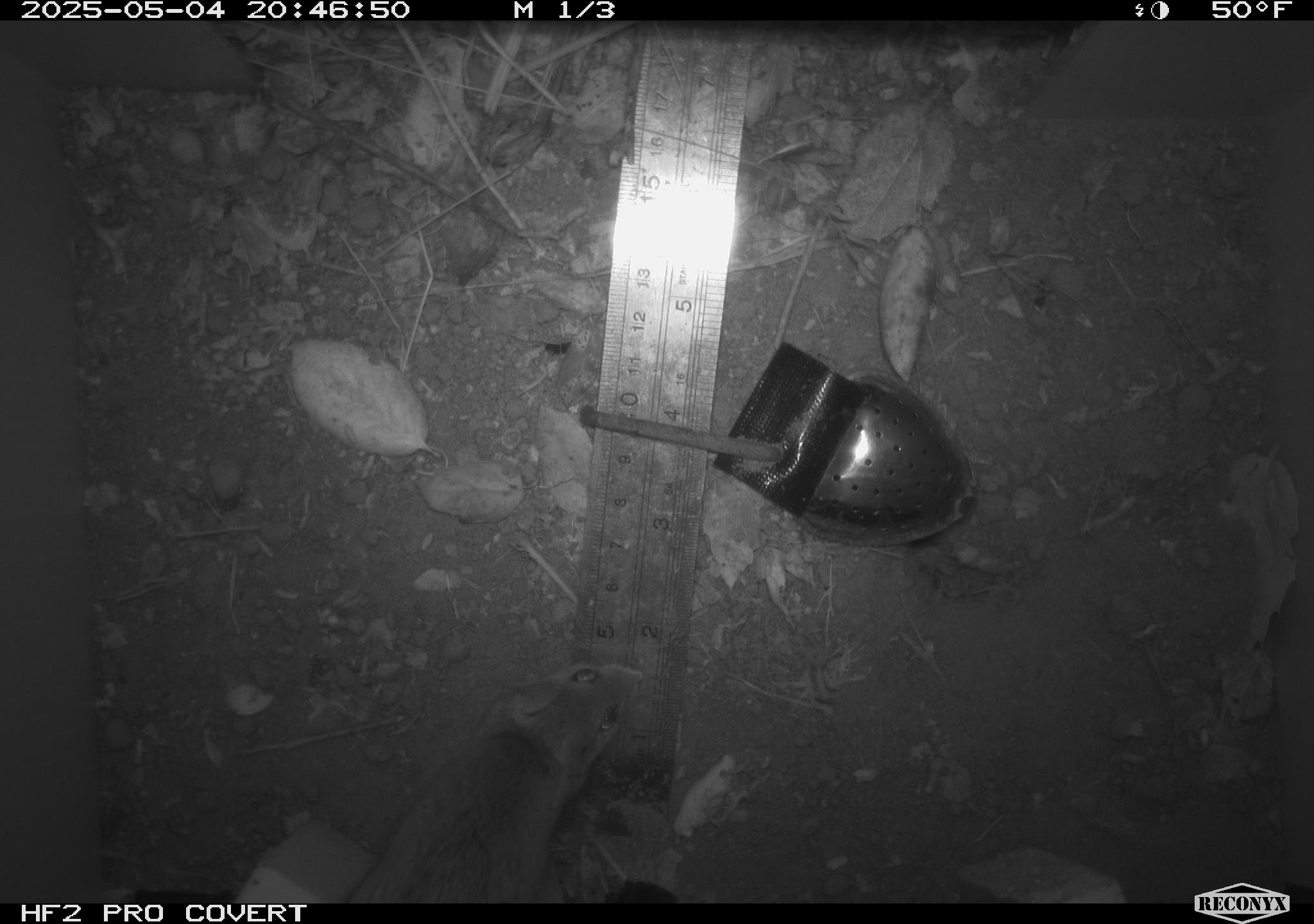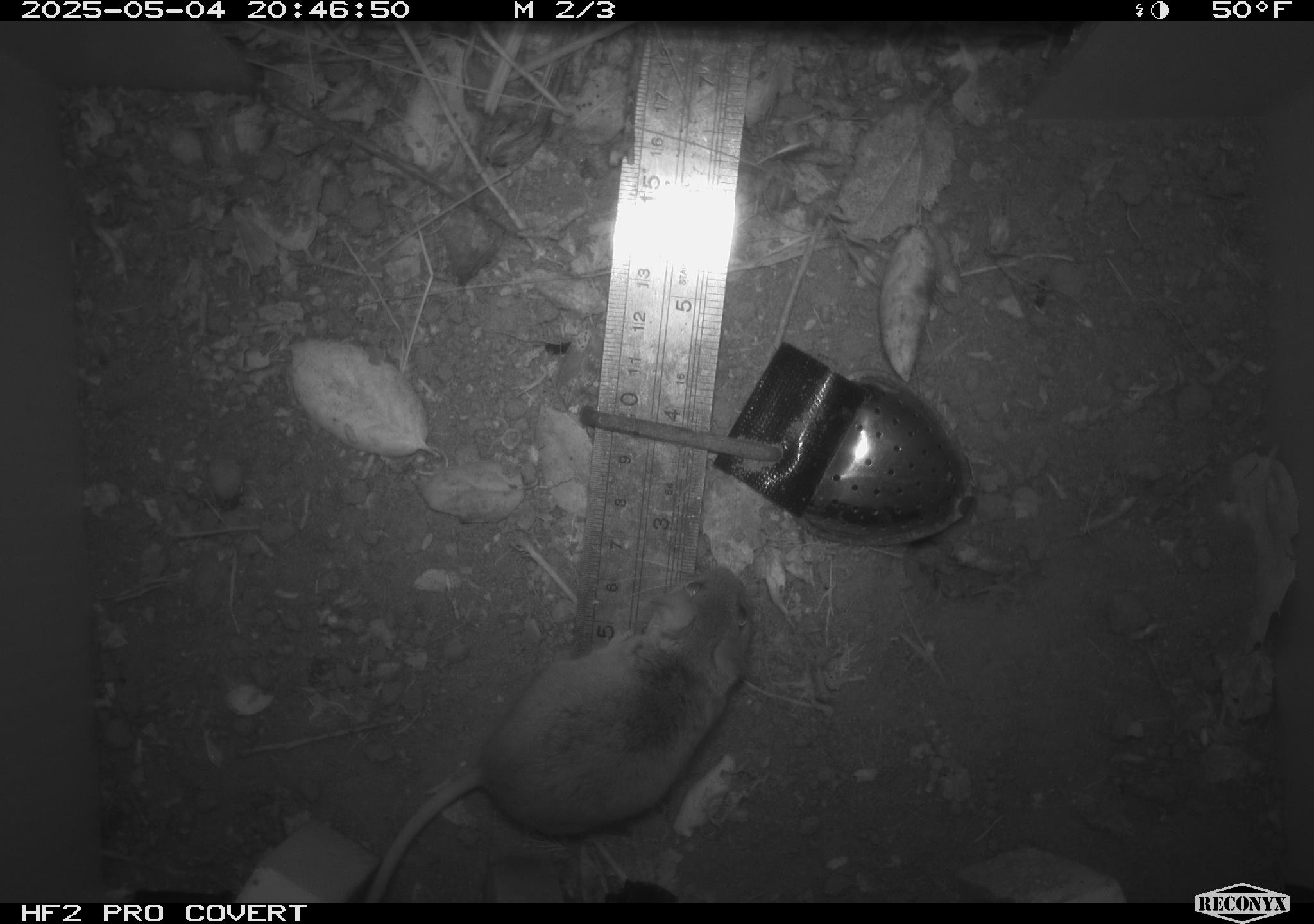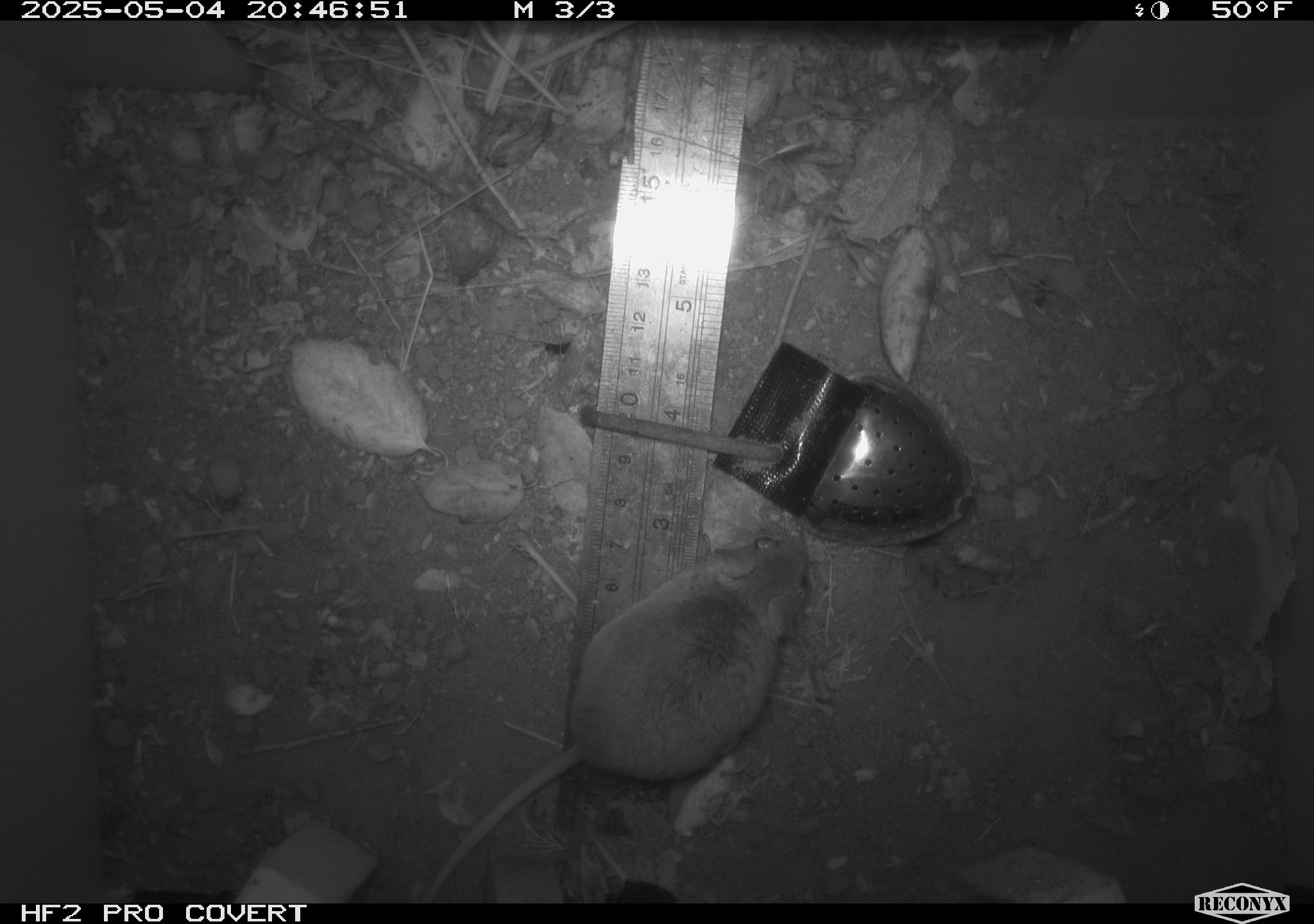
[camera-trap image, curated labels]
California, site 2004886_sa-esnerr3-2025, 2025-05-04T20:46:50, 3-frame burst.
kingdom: Animalia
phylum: Chordata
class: Mammalia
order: Rodentia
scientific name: Rodentia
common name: rodent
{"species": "rodent (Rodentia)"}